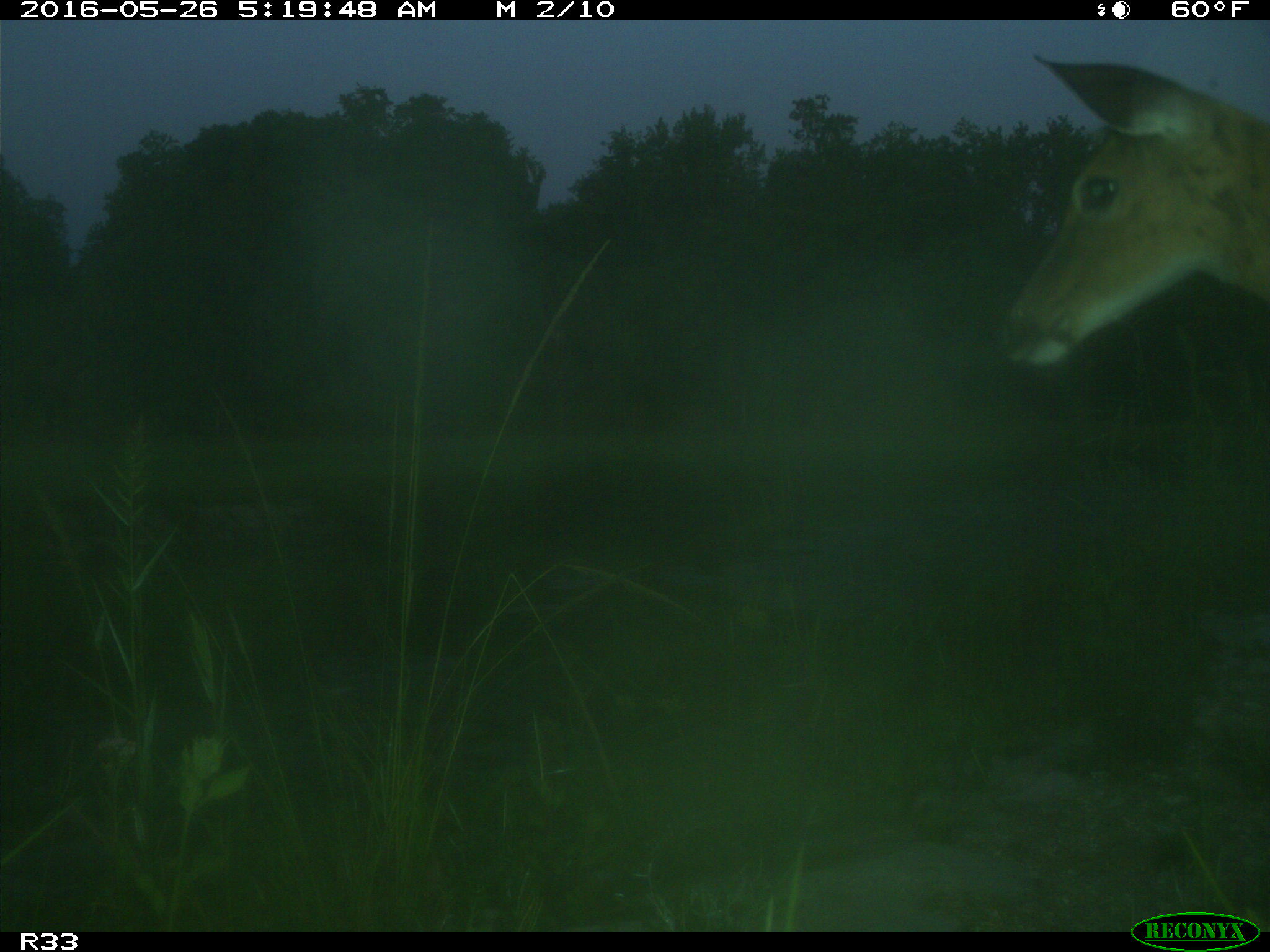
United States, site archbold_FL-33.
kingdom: Animalia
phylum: Chordata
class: Mammalia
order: Artiodactyla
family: Cervidae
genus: Odocoileus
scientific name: Odocoileus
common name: deer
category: unidentified deer